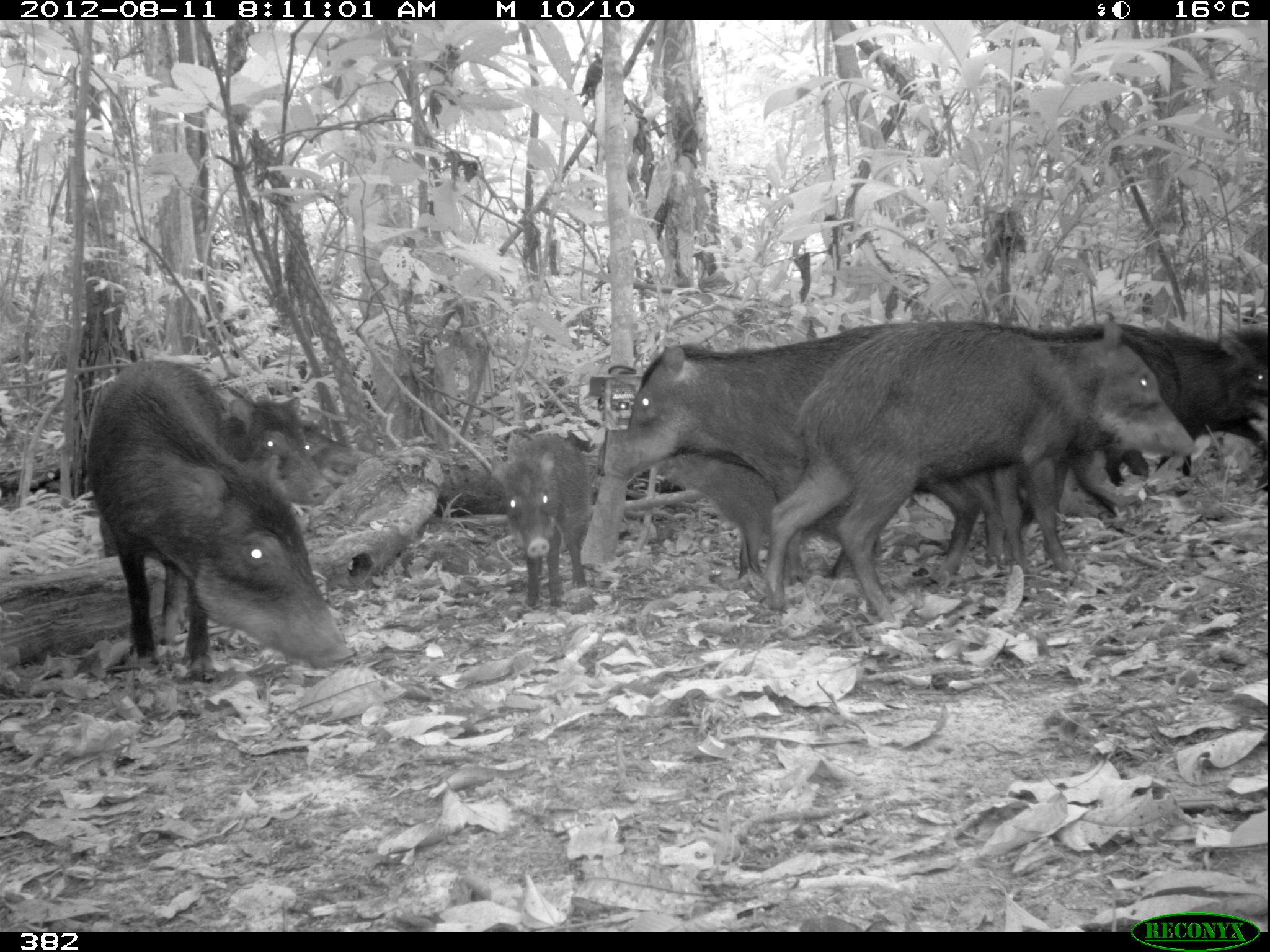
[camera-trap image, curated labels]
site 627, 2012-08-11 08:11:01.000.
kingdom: Animalia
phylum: Chordata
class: Mammalia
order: Artiodactyla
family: Tayassuidae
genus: Tayassu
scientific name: Tayassu pecari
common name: white-lipped peccary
Tayassu pecari (white-lipped peccary).